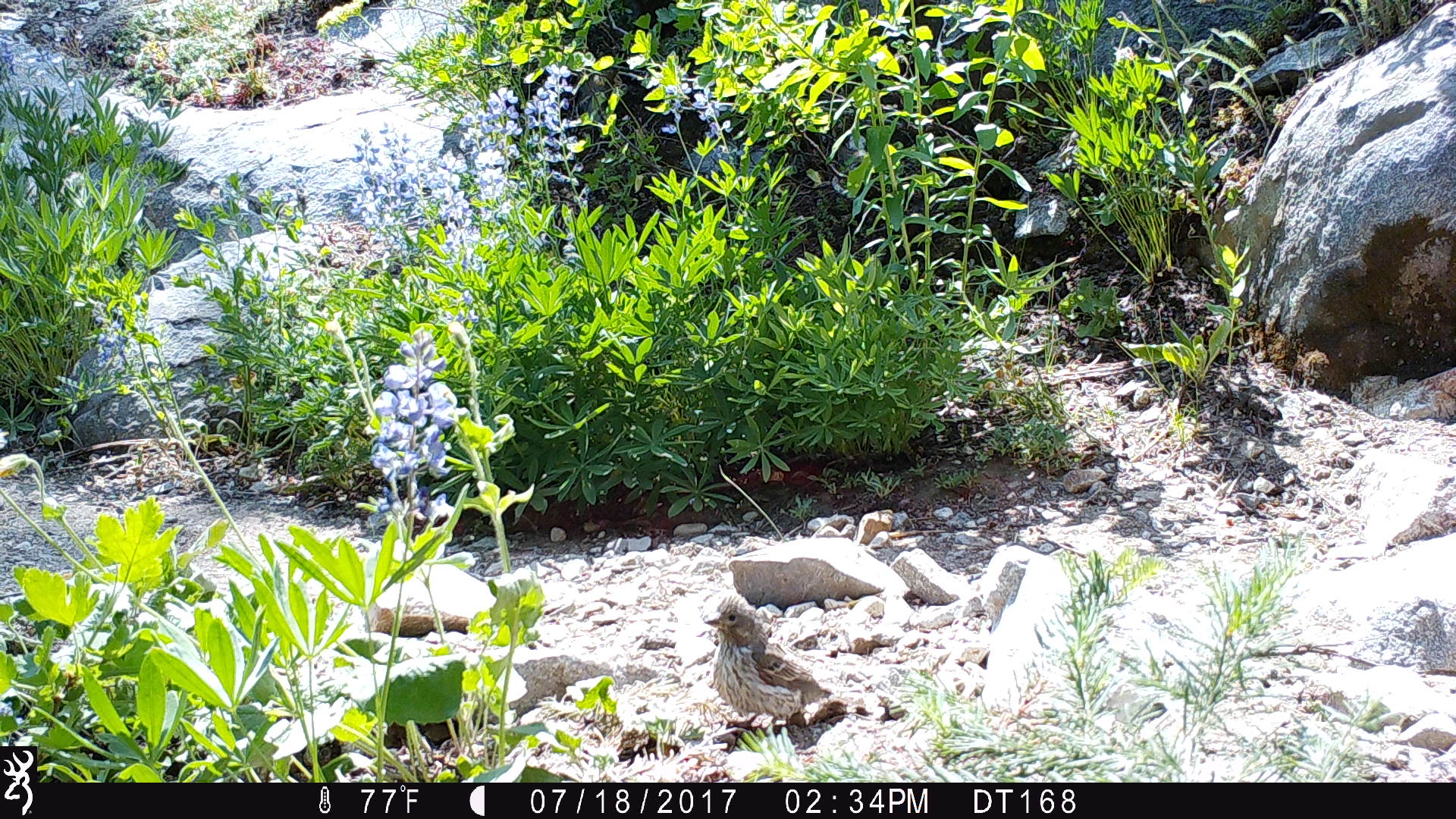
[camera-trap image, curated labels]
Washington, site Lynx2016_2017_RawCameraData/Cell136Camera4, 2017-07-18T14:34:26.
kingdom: Animalia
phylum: Chordata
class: Aves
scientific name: Aves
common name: birds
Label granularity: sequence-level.